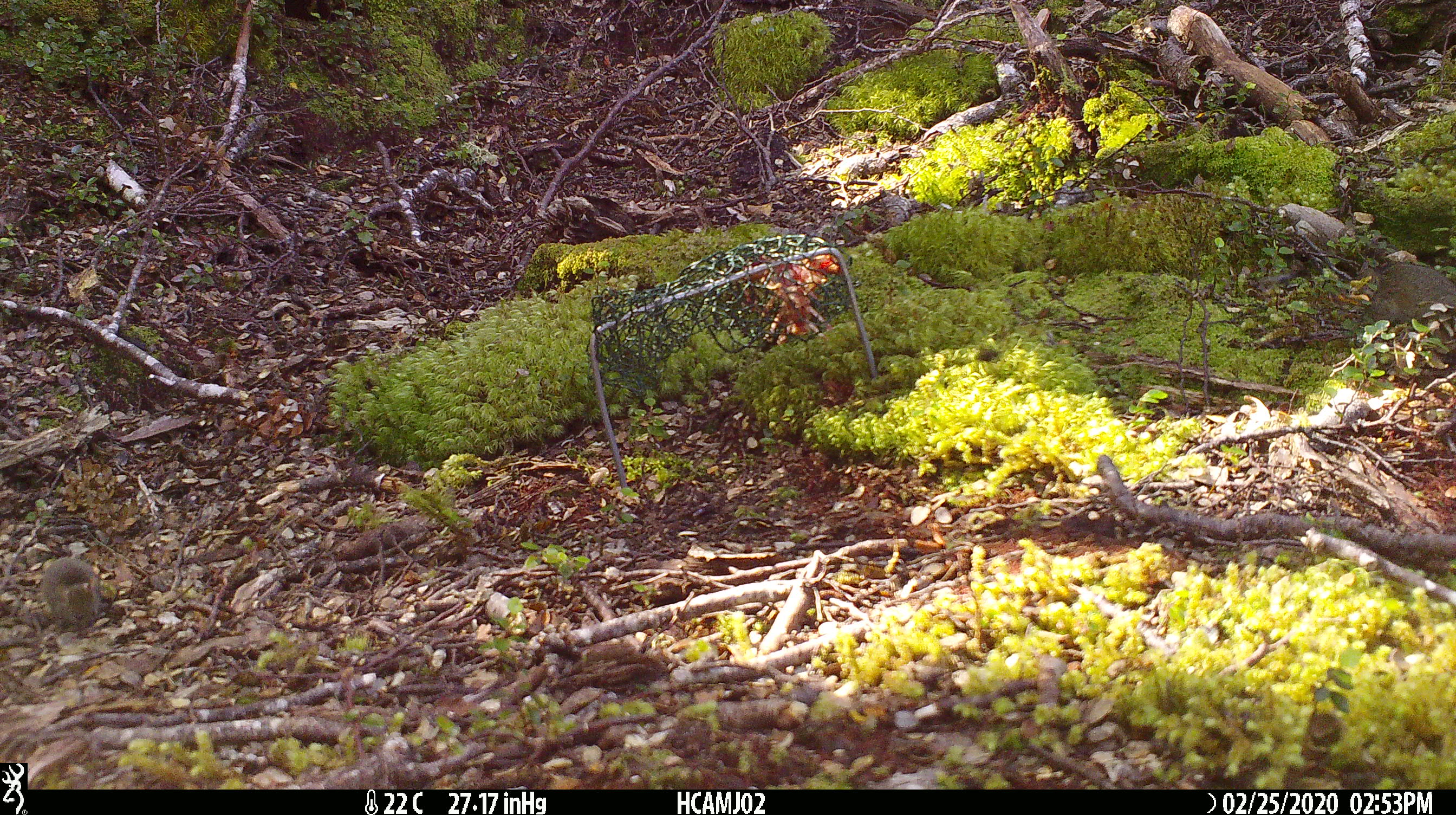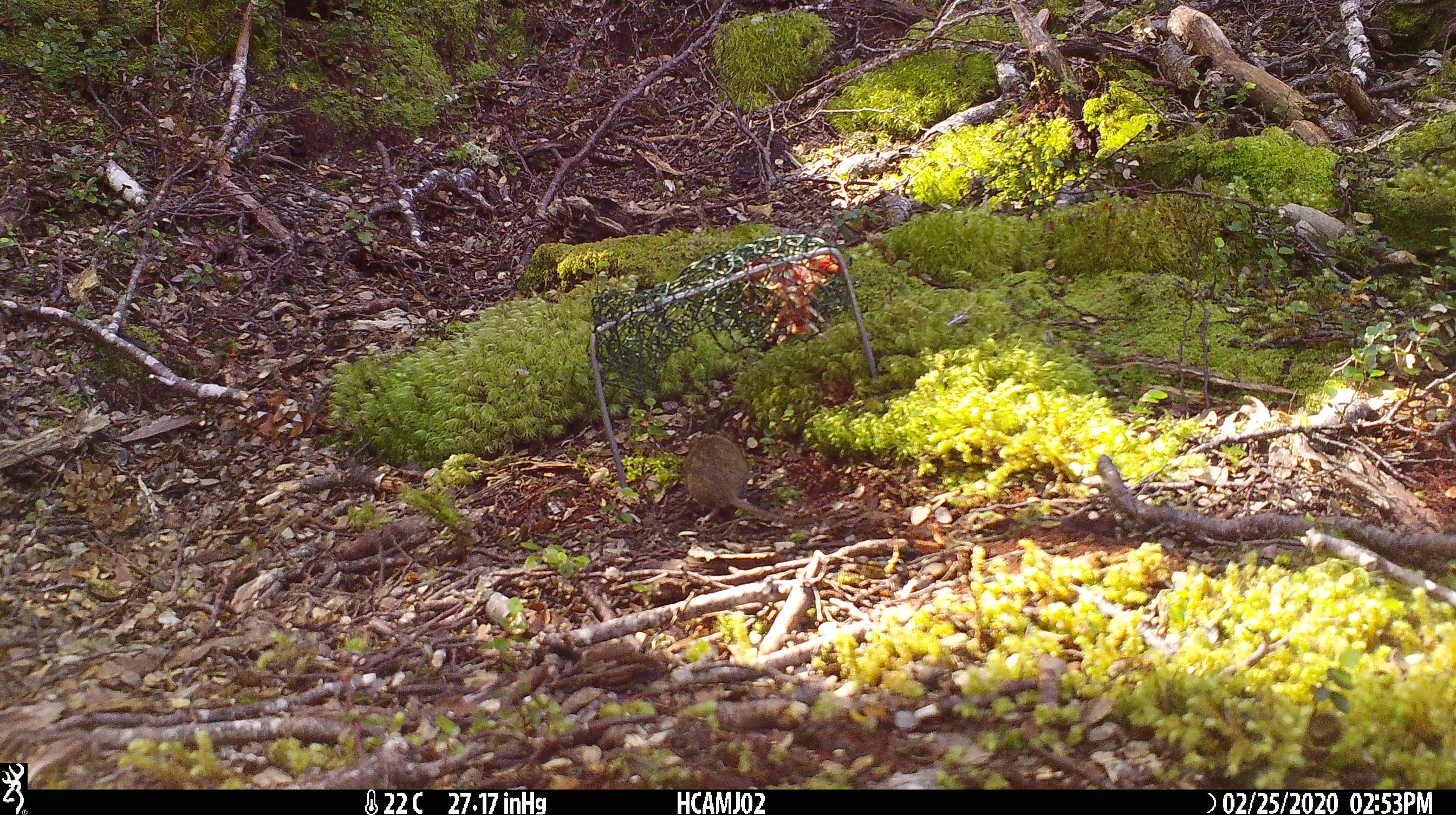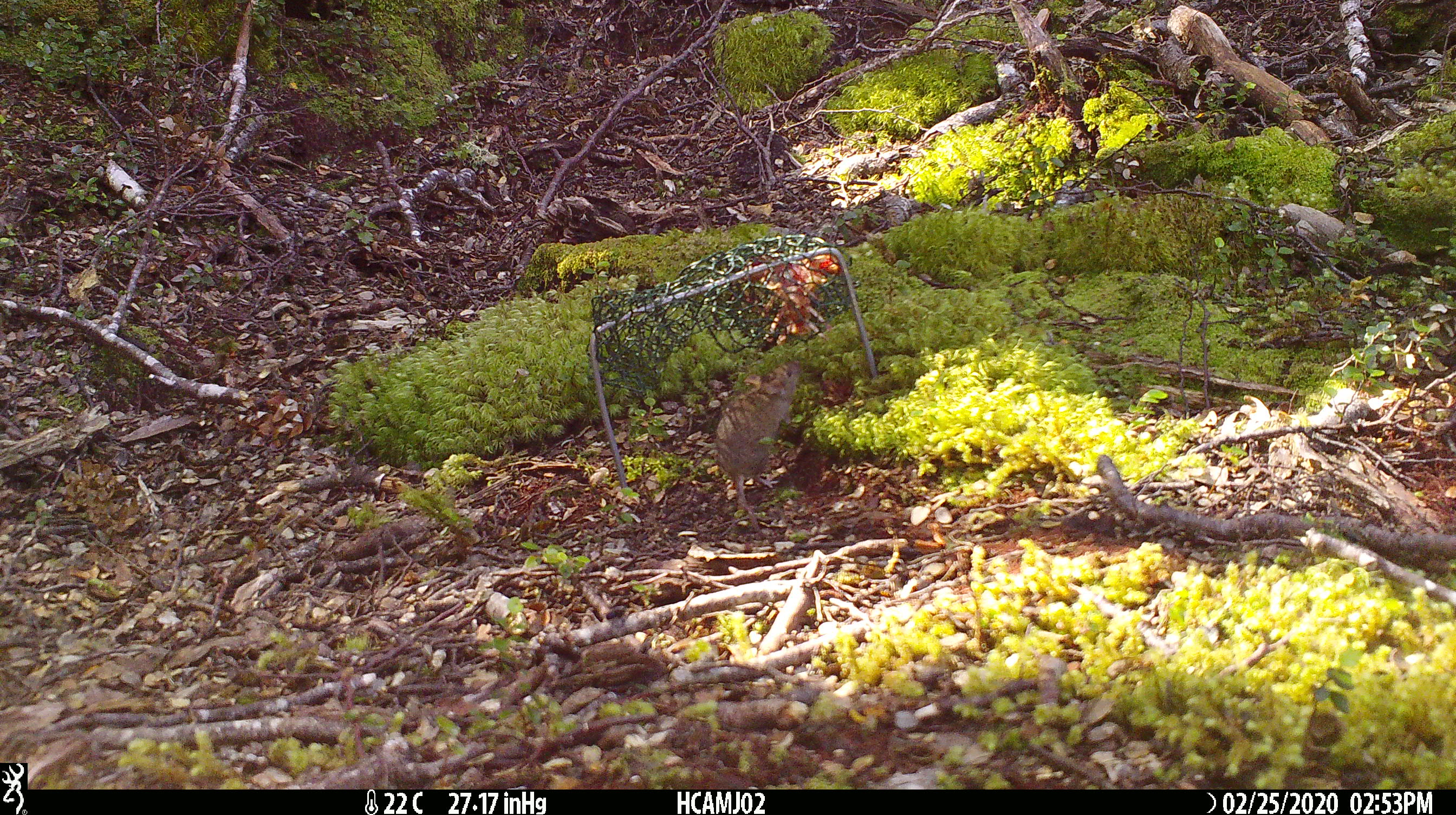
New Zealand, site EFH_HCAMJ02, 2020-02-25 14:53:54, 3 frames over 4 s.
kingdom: Animalia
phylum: Chordata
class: Mammalia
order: Rodentia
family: Muridae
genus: Mus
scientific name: Mus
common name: mouse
Mouse (Mus).